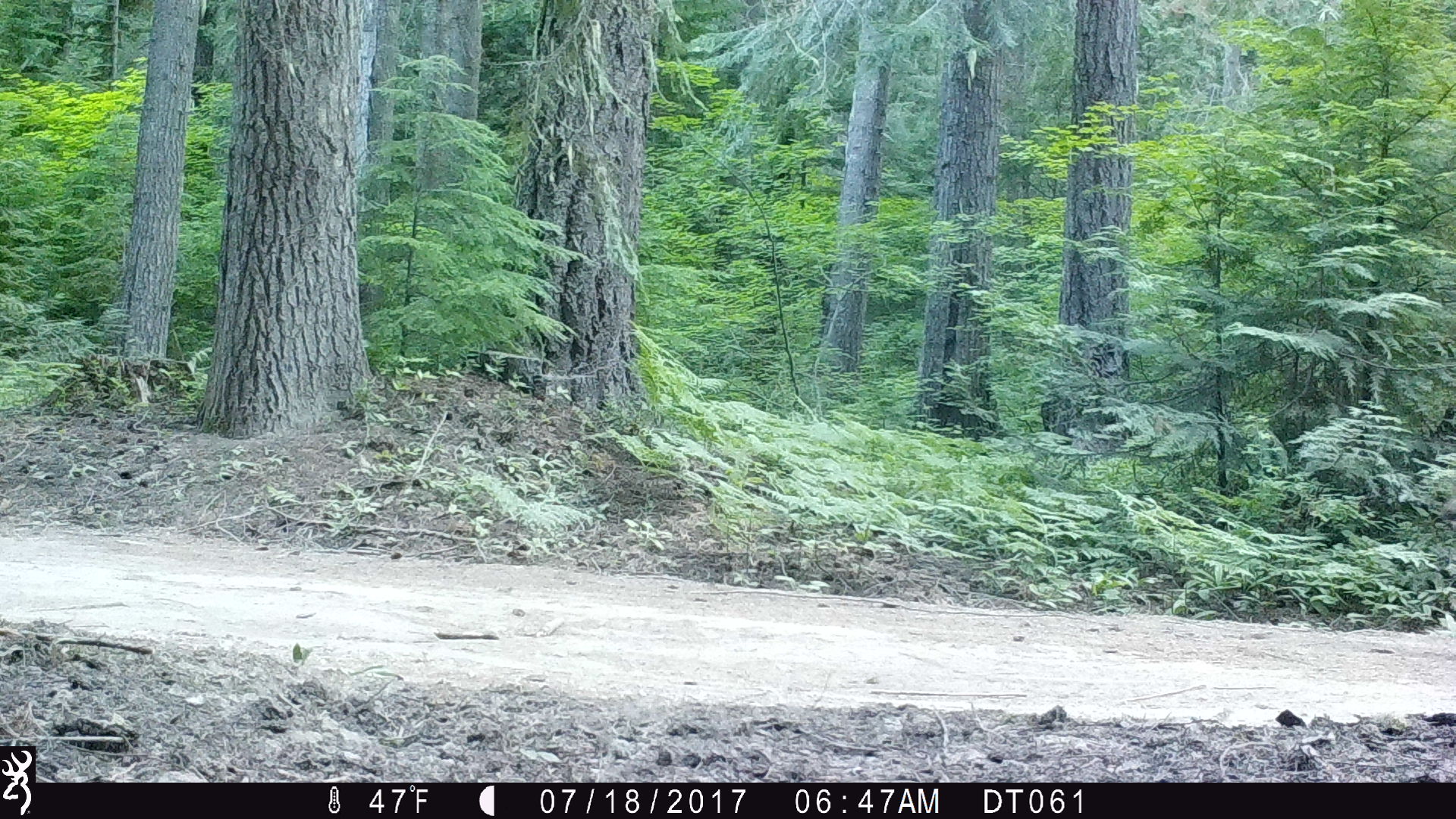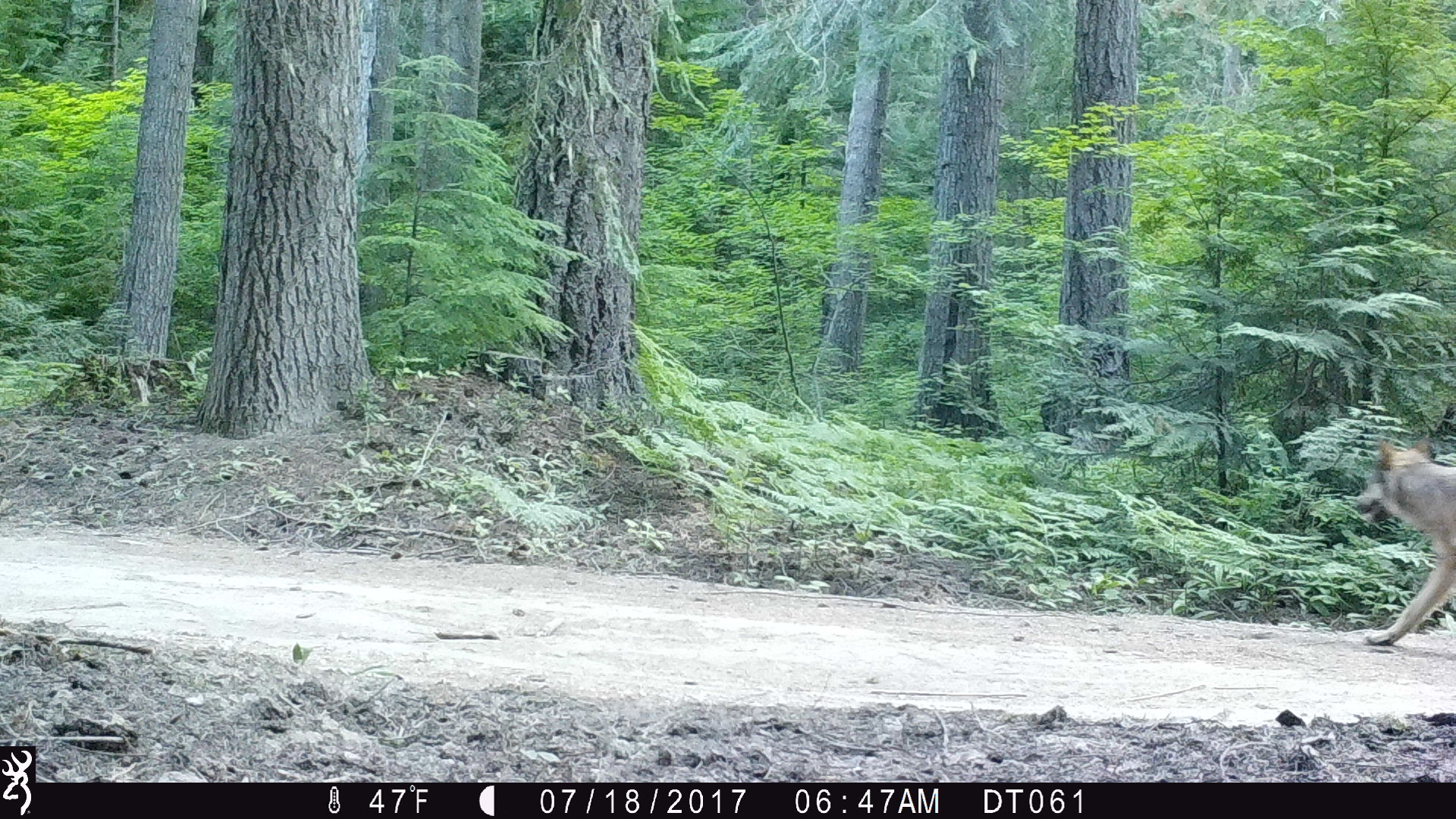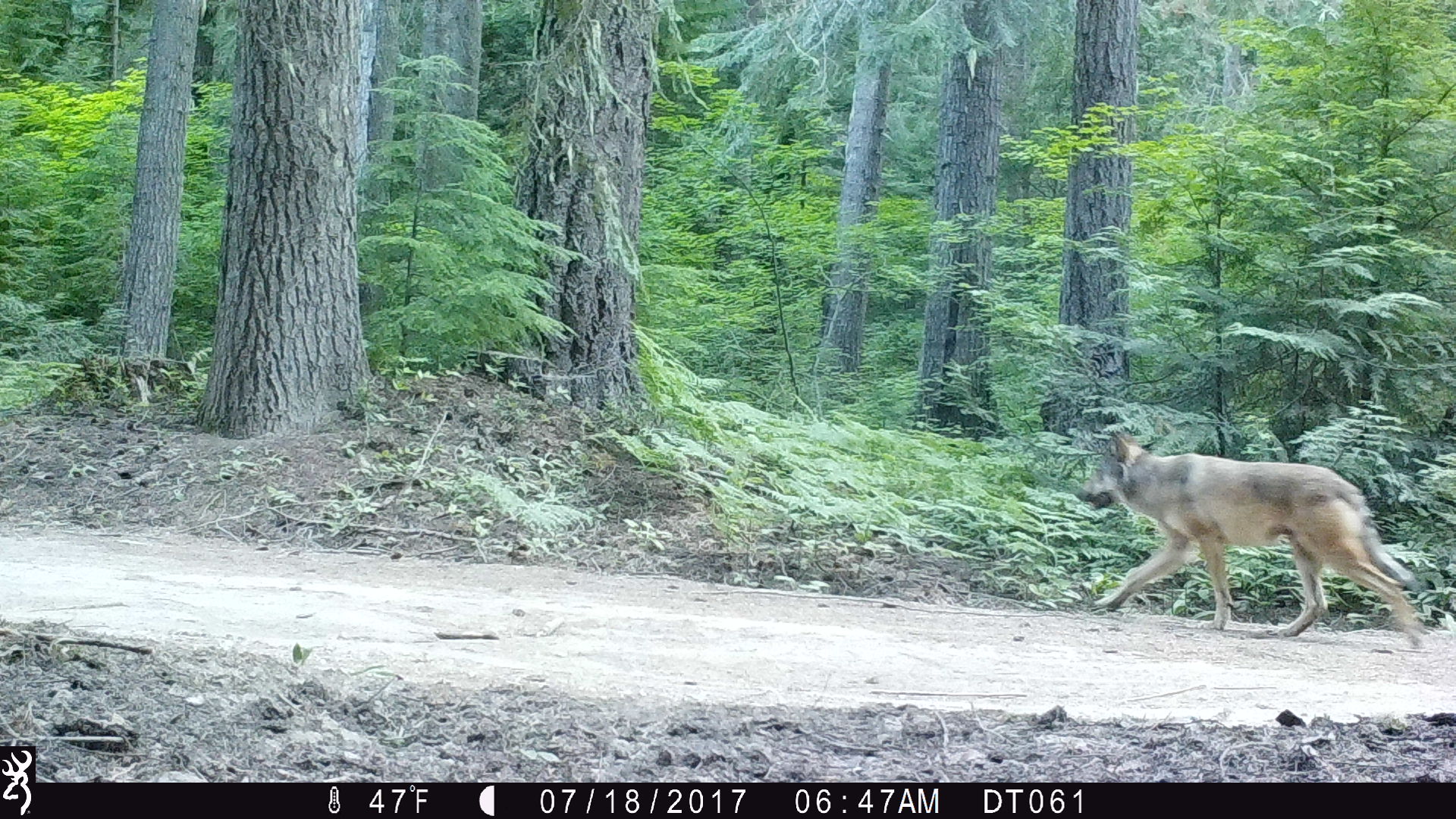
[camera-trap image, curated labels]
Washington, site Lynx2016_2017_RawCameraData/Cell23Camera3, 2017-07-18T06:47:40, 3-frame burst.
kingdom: Animalia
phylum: Chordata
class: Mammalia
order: Carnivora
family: Canidae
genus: Canis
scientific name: Canis lupus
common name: gray wolf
Canis lupus (gray wolf). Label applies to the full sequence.